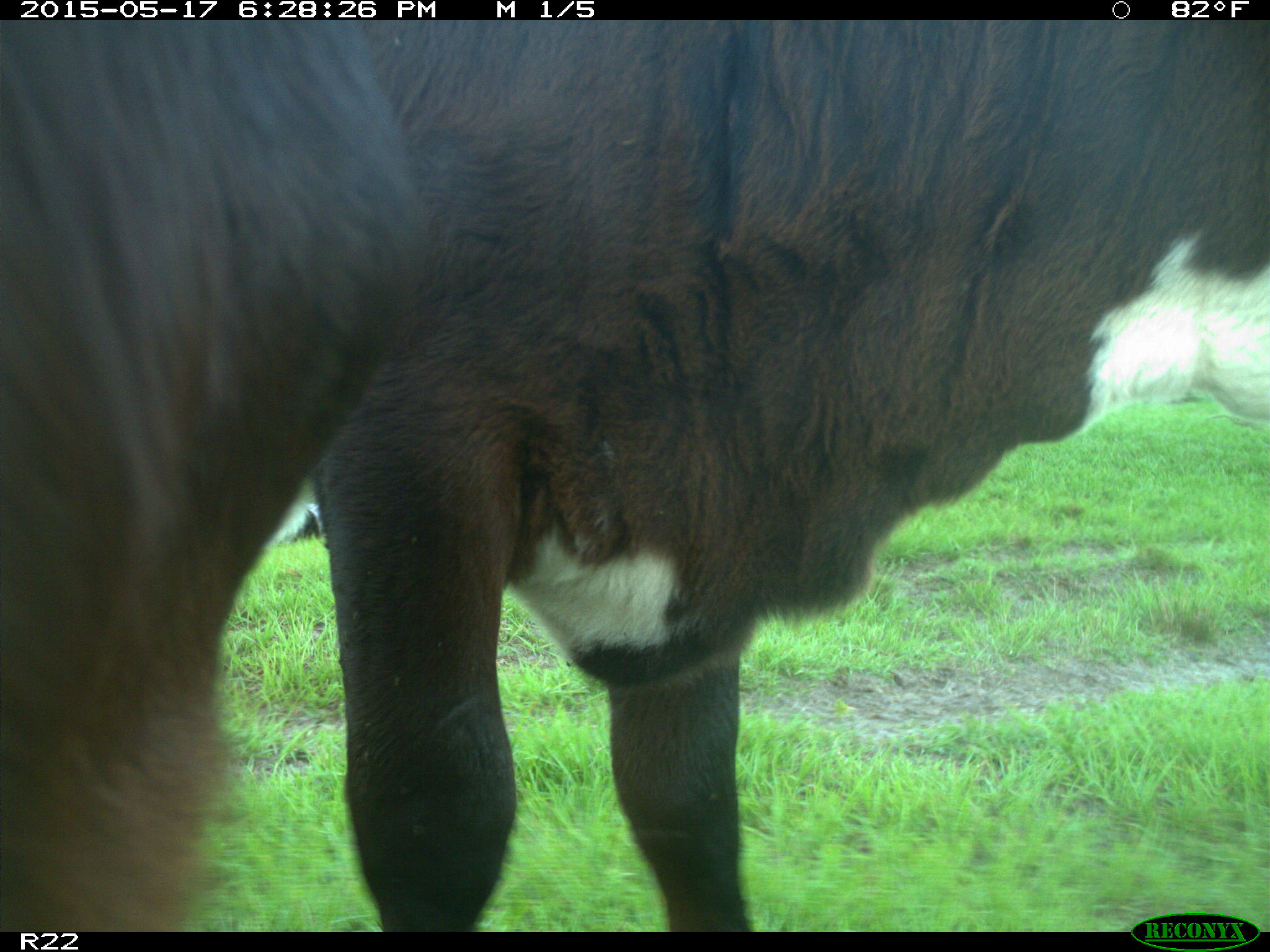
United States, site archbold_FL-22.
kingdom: Animalia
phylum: Chordata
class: Mammalia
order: Artiodactyla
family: Bovidae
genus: Bos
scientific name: Bos taurus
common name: domestic cow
Bos taurus (domestic cow).